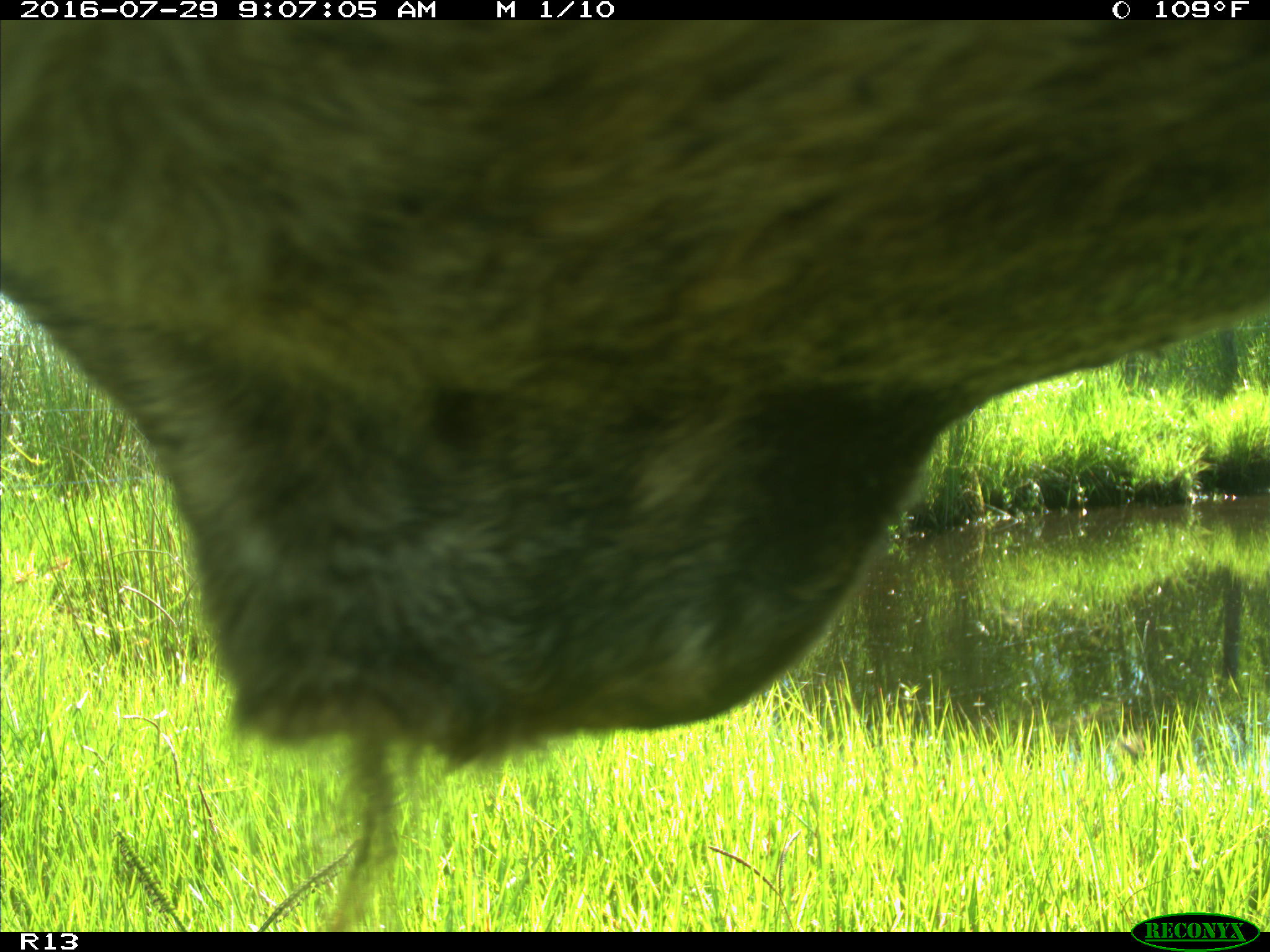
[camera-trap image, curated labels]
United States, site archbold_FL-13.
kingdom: Animalia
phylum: Chordata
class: Mammalia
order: Artiodactyla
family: Bovidae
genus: Bos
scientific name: Bos taurus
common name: domestic cow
Bos taurus (domestic cow).